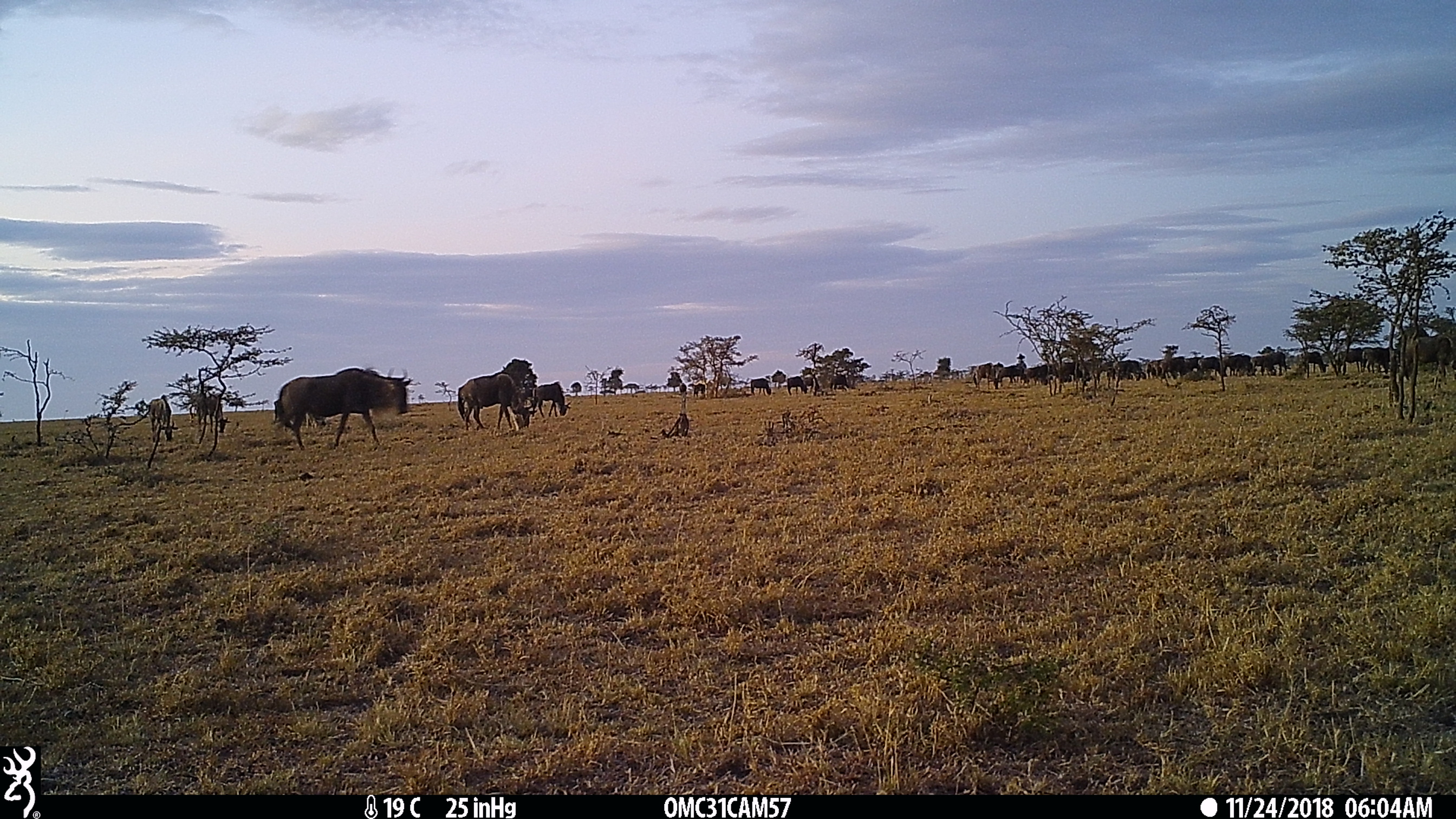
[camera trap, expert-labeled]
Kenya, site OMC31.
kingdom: Animalia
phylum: Chordata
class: Mammalia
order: Artiodactyla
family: Bovidae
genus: Connochaetes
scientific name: Connochaetes taurinus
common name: blue wildebeest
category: wildebeest